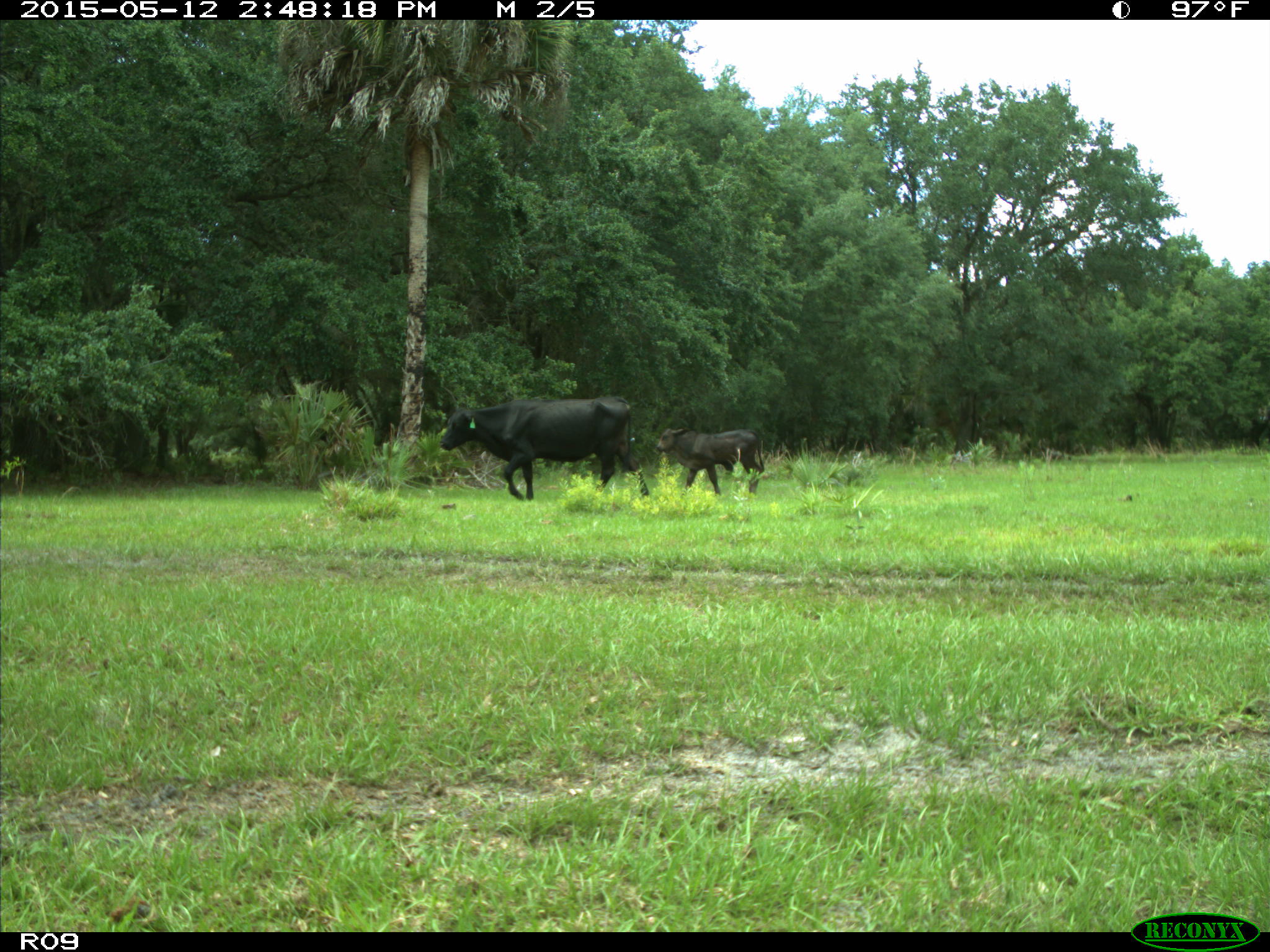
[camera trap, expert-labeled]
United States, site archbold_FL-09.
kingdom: Animalia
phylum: Chordata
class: Mammalia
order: Artiodactyla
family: Bovidae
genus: Bos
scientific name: Bos taurus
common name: domestic cow